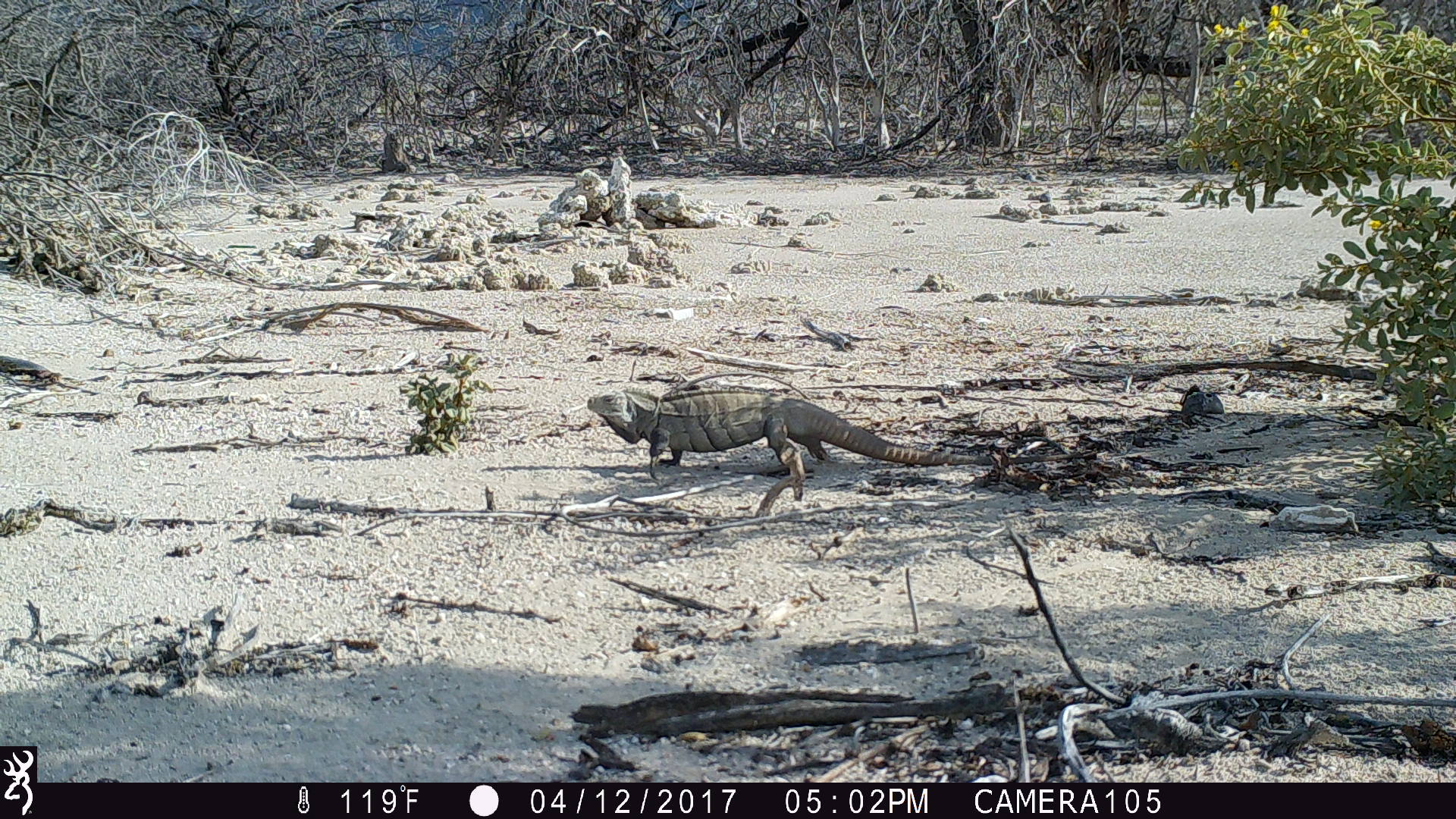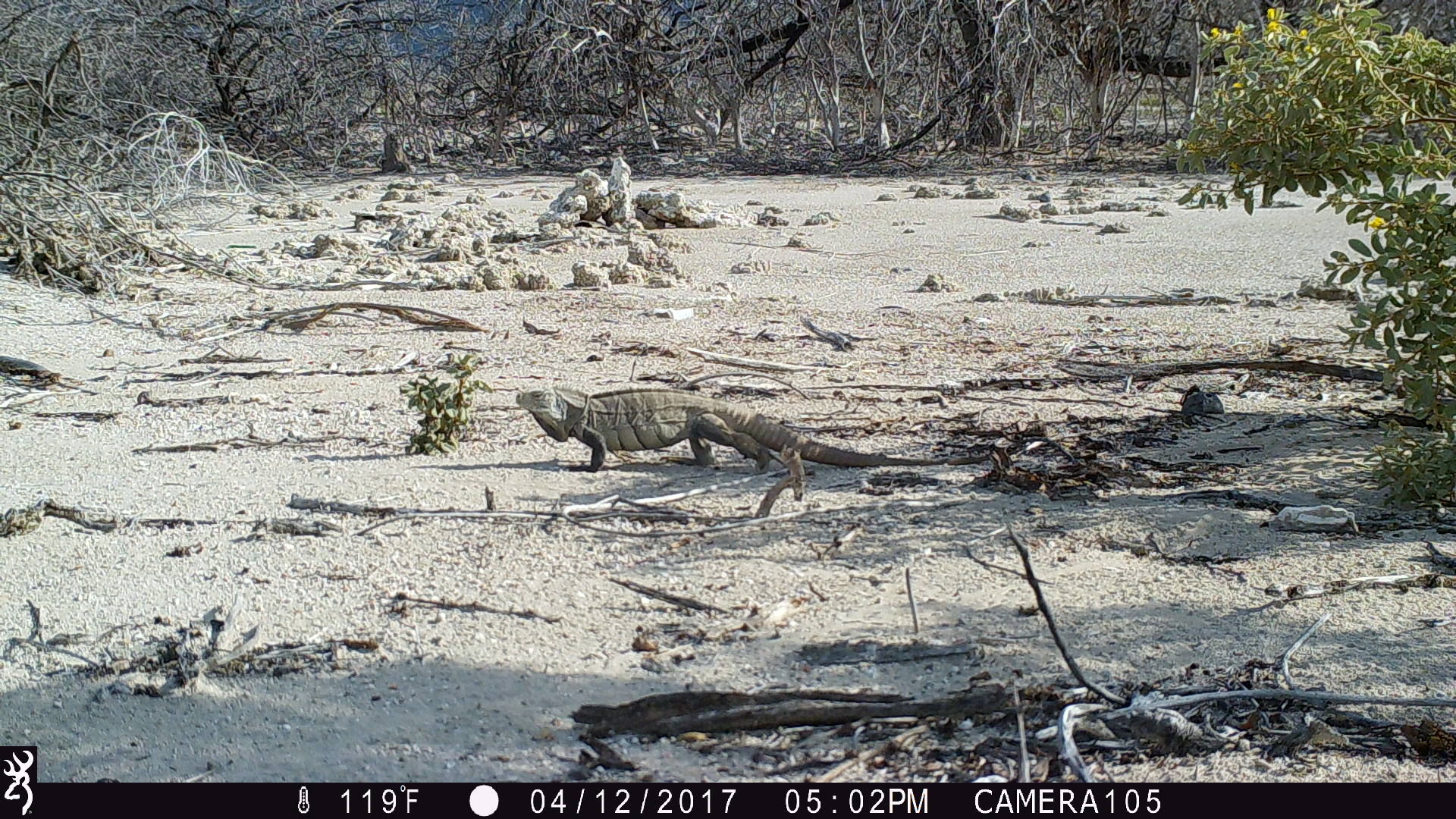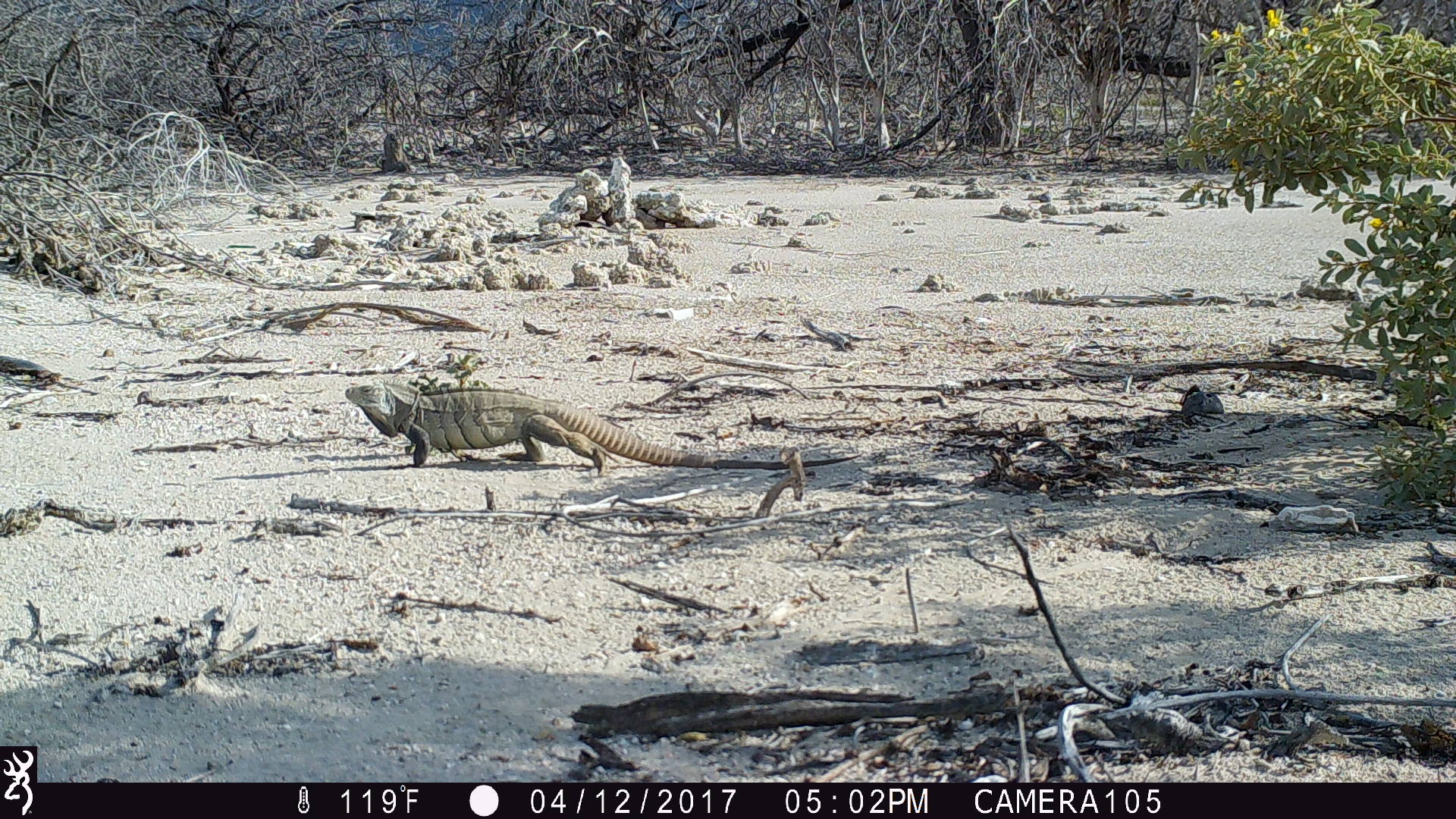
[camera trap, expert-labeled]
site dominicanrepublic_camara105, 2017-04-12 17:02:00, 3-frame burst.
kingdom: Animalia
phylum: Chordata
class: Reptilia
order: Squamata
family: Iguanidae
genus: Iguana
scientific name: Iguana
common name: typical iguanas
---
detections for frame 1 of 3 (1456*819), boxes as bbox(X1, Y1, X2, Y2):
iguana: bbox(581, 379, 953, 484)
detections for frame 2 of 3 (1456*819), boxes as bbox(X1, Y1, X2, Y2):
iguana: bbox(512, 381, 965, 477)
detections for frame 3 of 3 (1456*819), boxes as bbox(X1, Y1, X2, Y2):
iguana: bbox(334, 382, 811, 477)